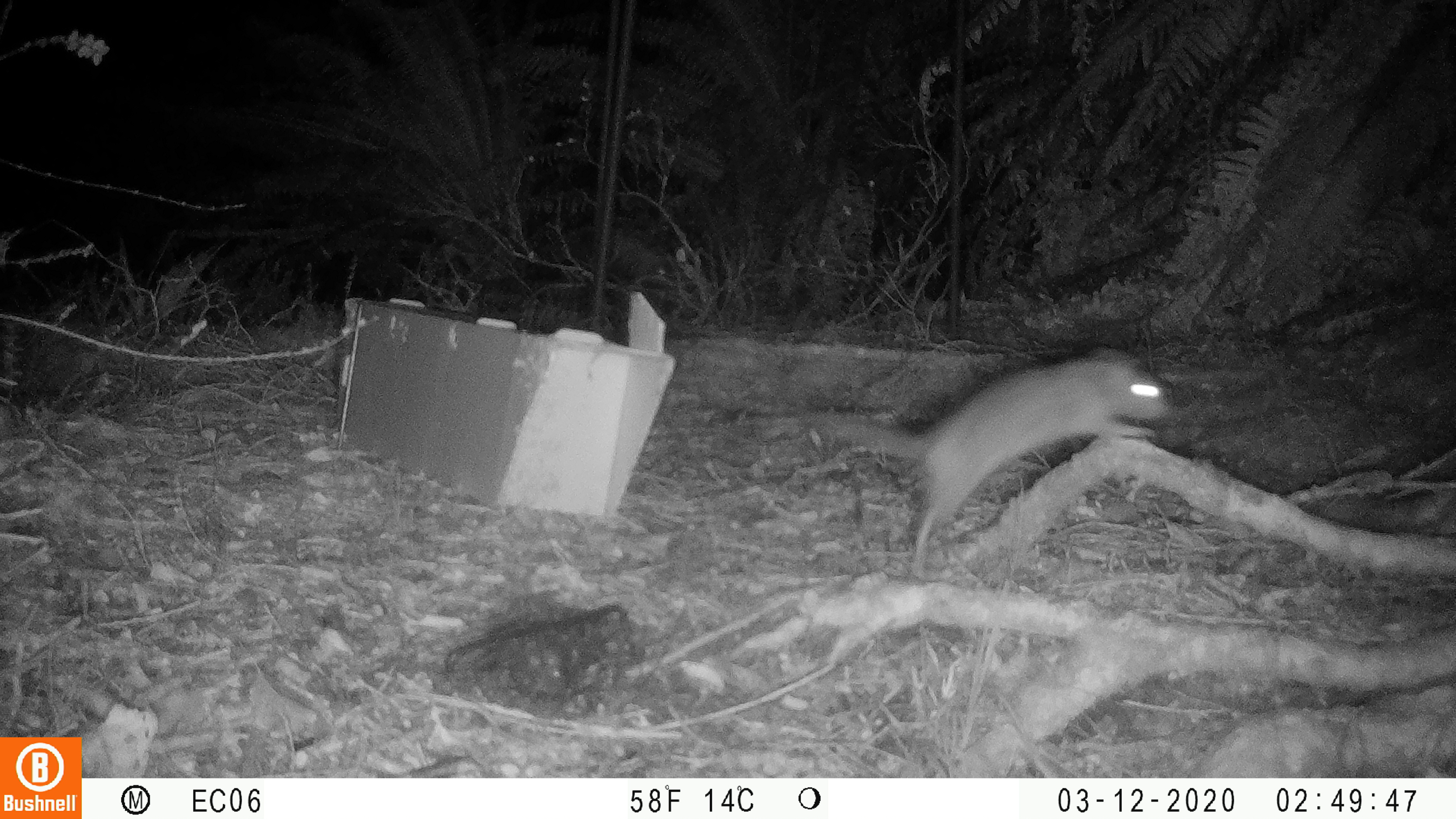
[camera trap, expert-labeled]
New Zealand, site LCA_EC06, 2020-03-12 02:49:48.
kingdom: Animalia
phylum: Chordata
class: Mammalia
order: Rodentia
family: Muridae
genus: Rattus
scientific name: Rattus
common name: rat